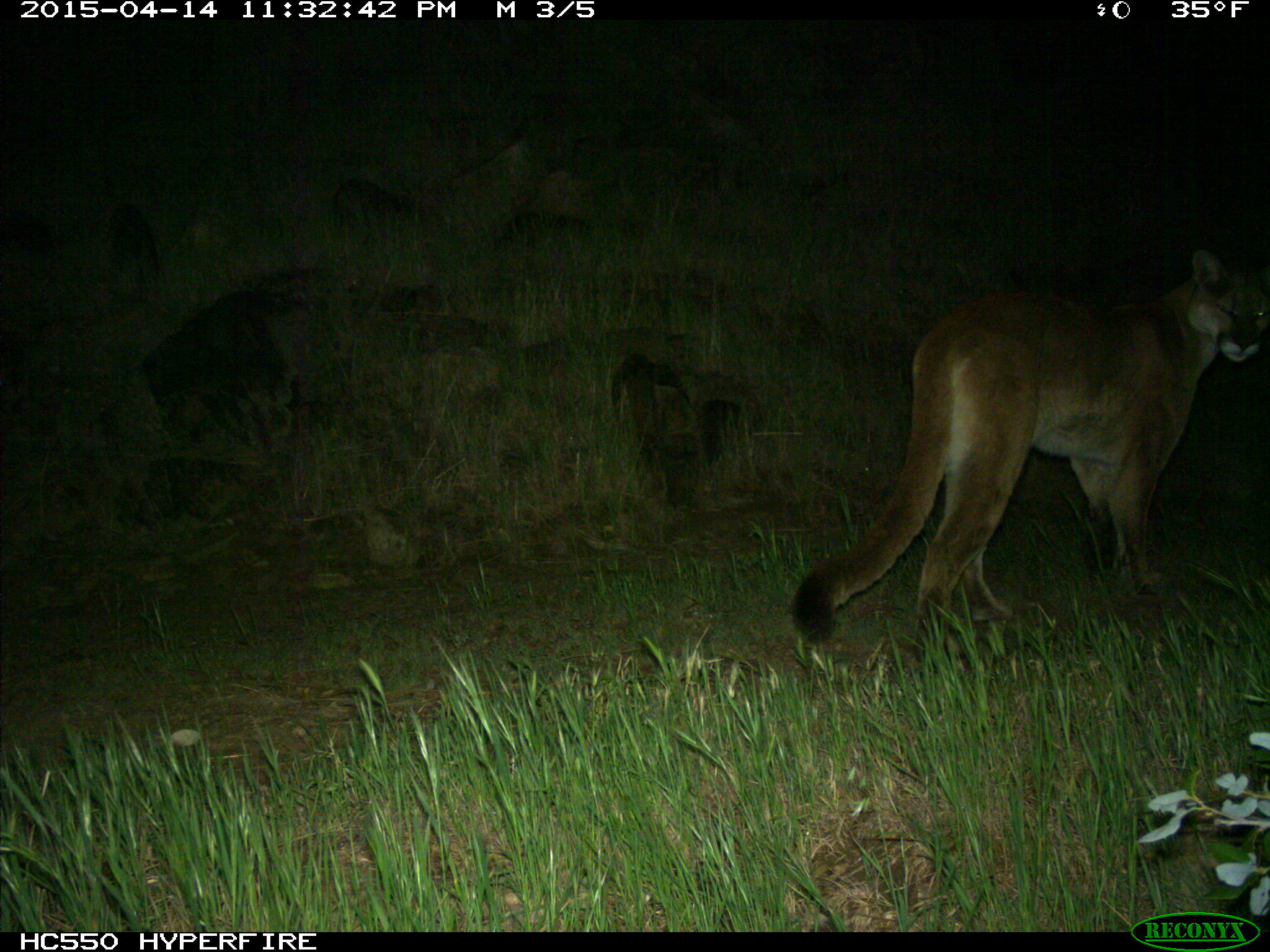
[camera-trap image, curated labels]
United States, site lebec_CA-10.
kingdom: Animalia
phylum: Chordata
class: Mammalia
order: Carnivora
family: Felidae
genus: Puma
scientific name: Puma concolor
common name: mountain lion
Puma concolor (mountain lion).